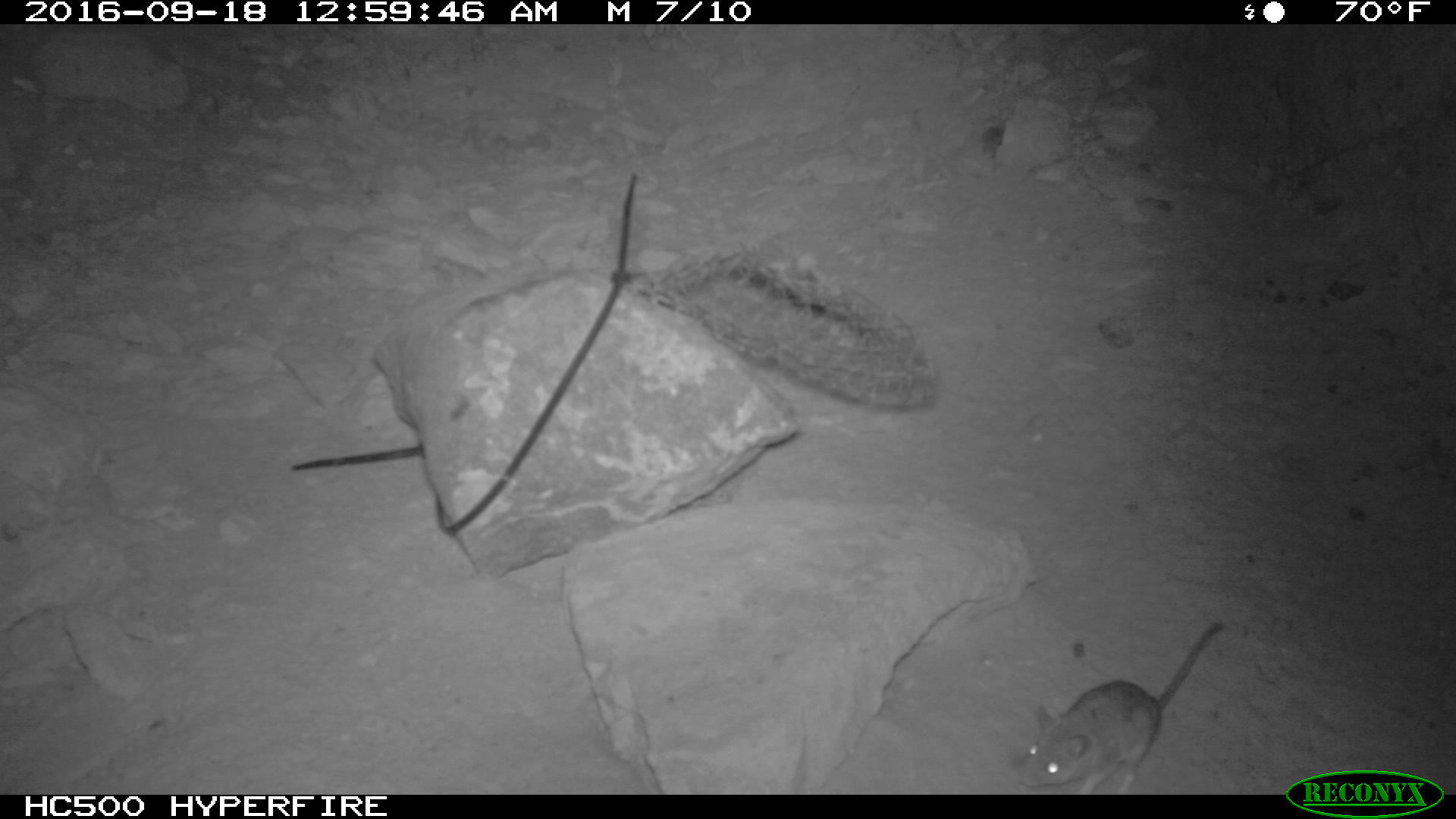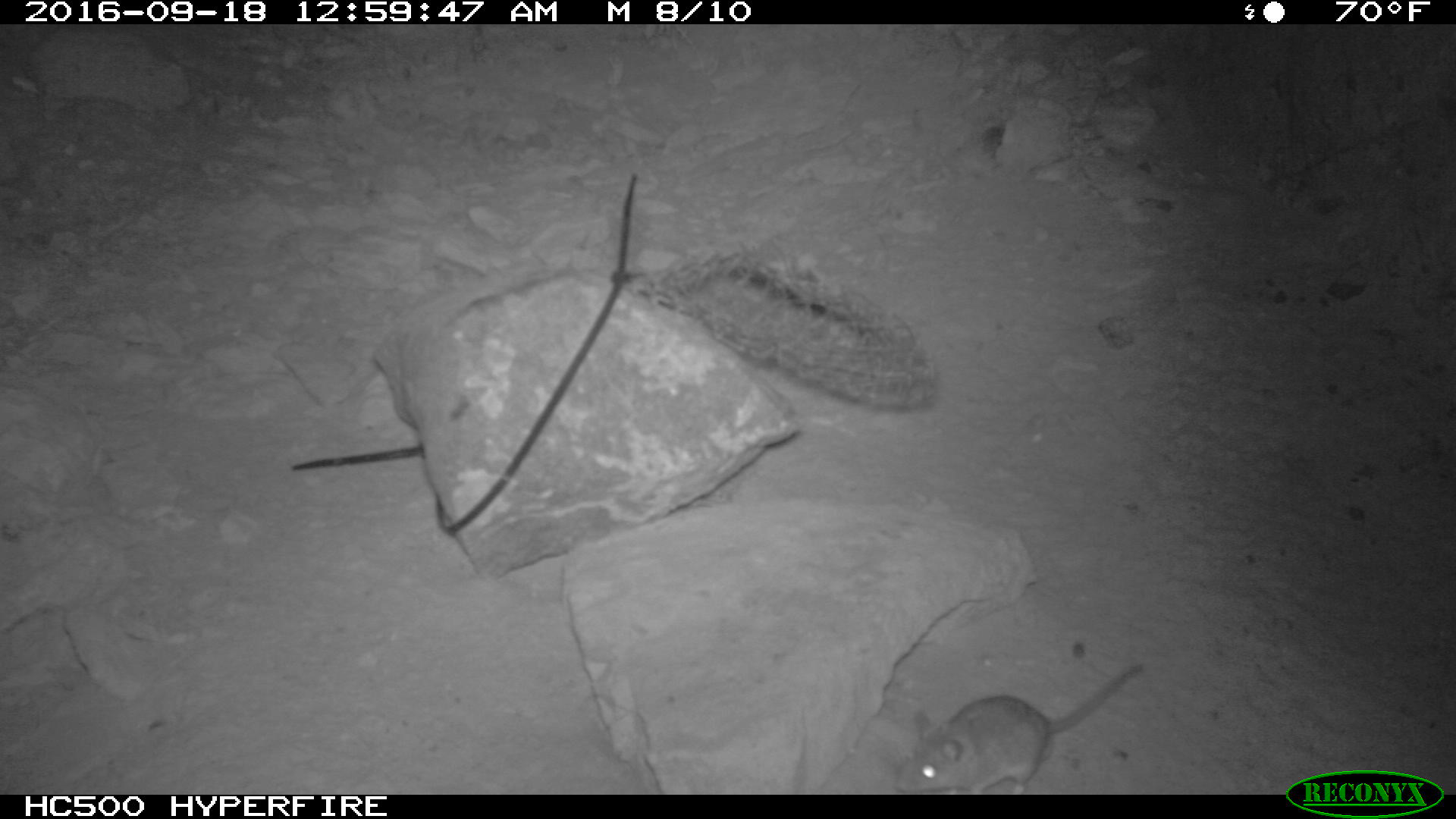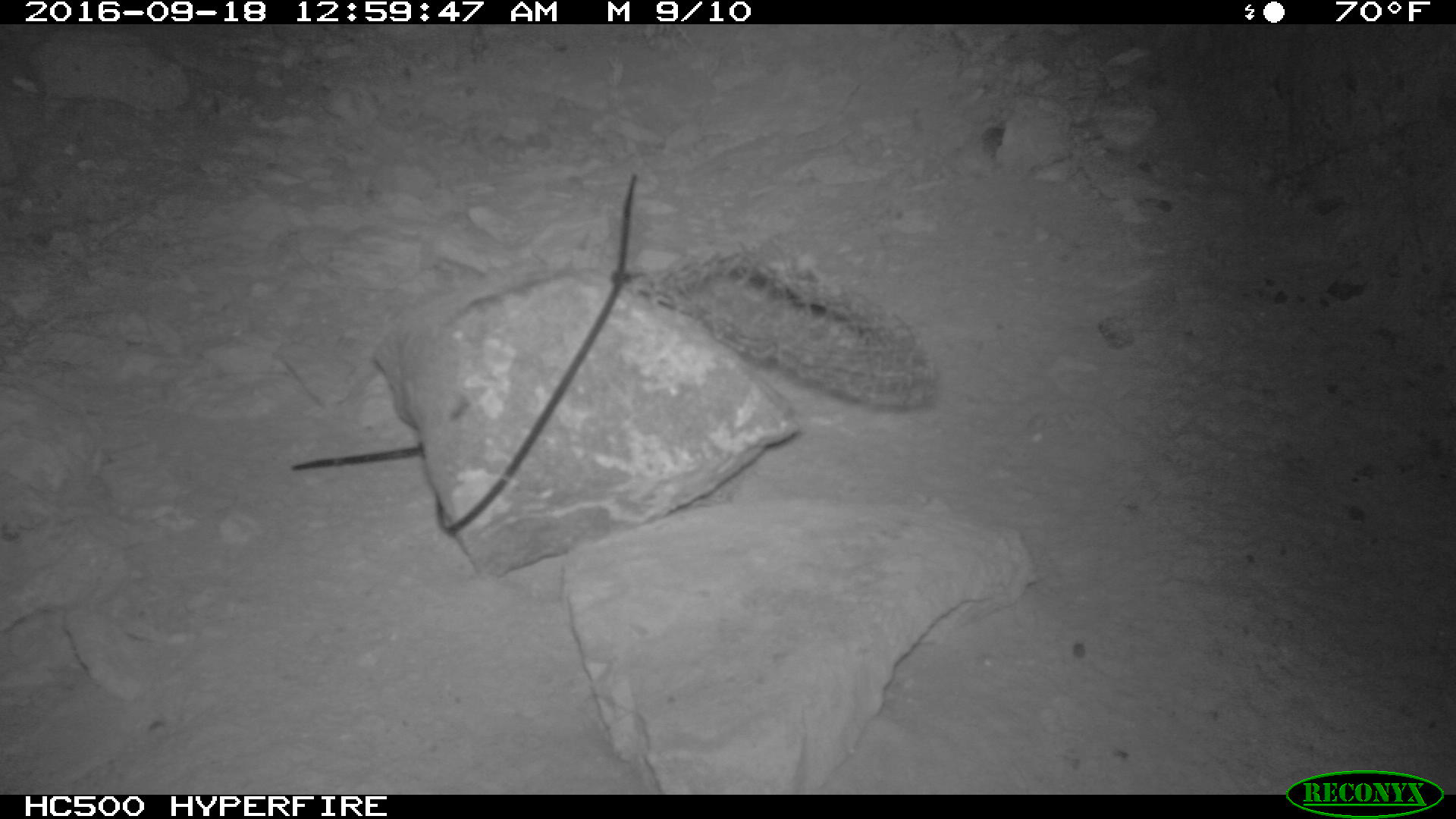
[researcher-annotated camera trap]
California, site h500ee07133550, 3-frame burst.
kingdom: Animalia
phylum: Chordata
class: Mammalia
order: Rodentia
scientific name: Rodentia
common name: rodent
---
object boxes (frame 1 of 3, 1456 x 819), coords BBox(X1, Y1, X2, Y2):
rodent: BBox(1015, 622, 1222, 795)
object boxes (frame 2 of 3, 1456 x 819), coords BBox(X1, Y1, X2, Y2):
rodent: BBox(895, 661, 1141, 793)